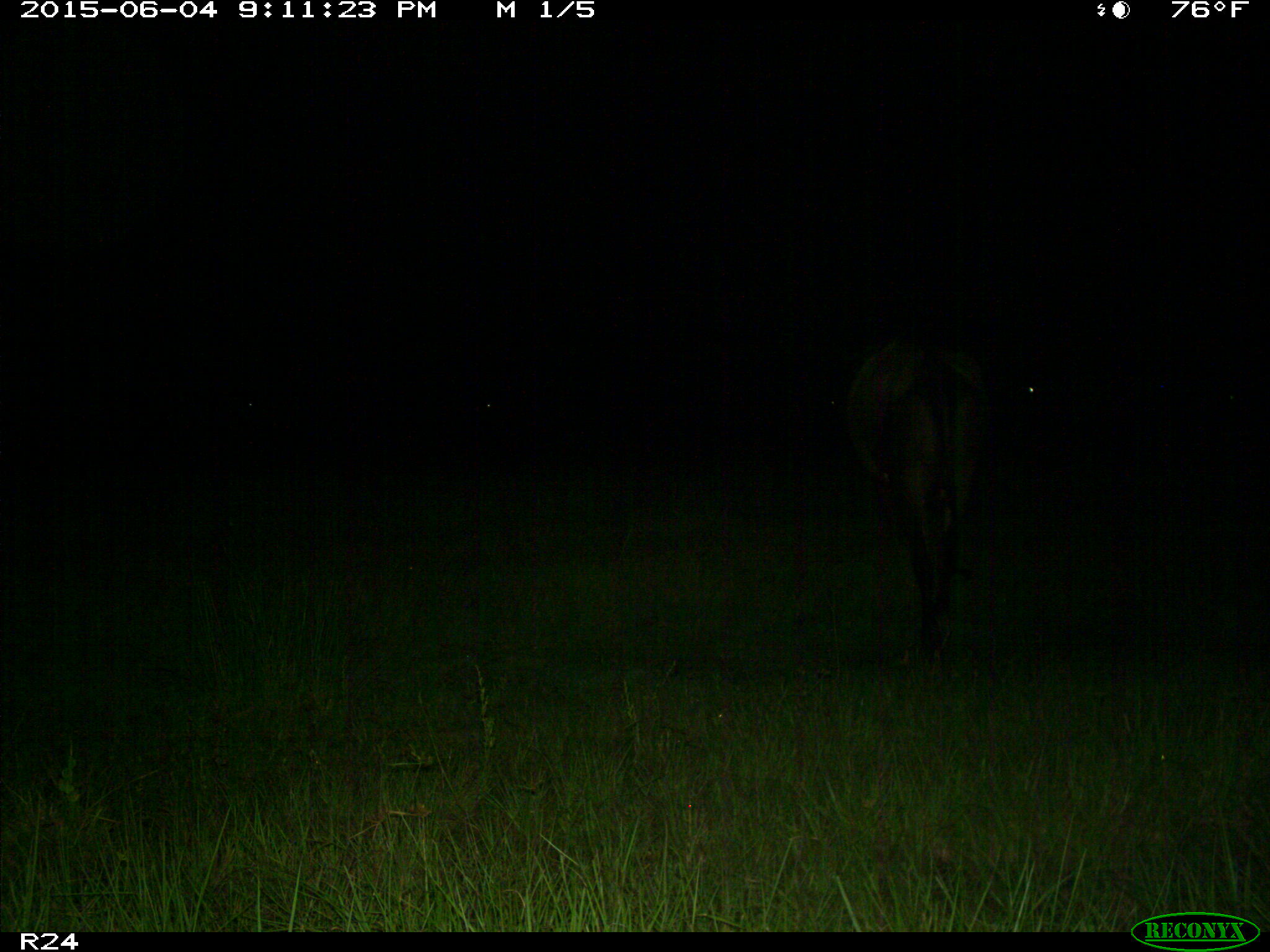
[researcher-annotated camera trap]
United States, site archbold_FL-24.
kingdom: Animalia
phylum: Chordata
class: Mammalia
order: Artiodactyla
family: Bovidae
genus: Bos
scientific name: Bos taurus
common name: domestic cow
Bos taurus (domestic cow).